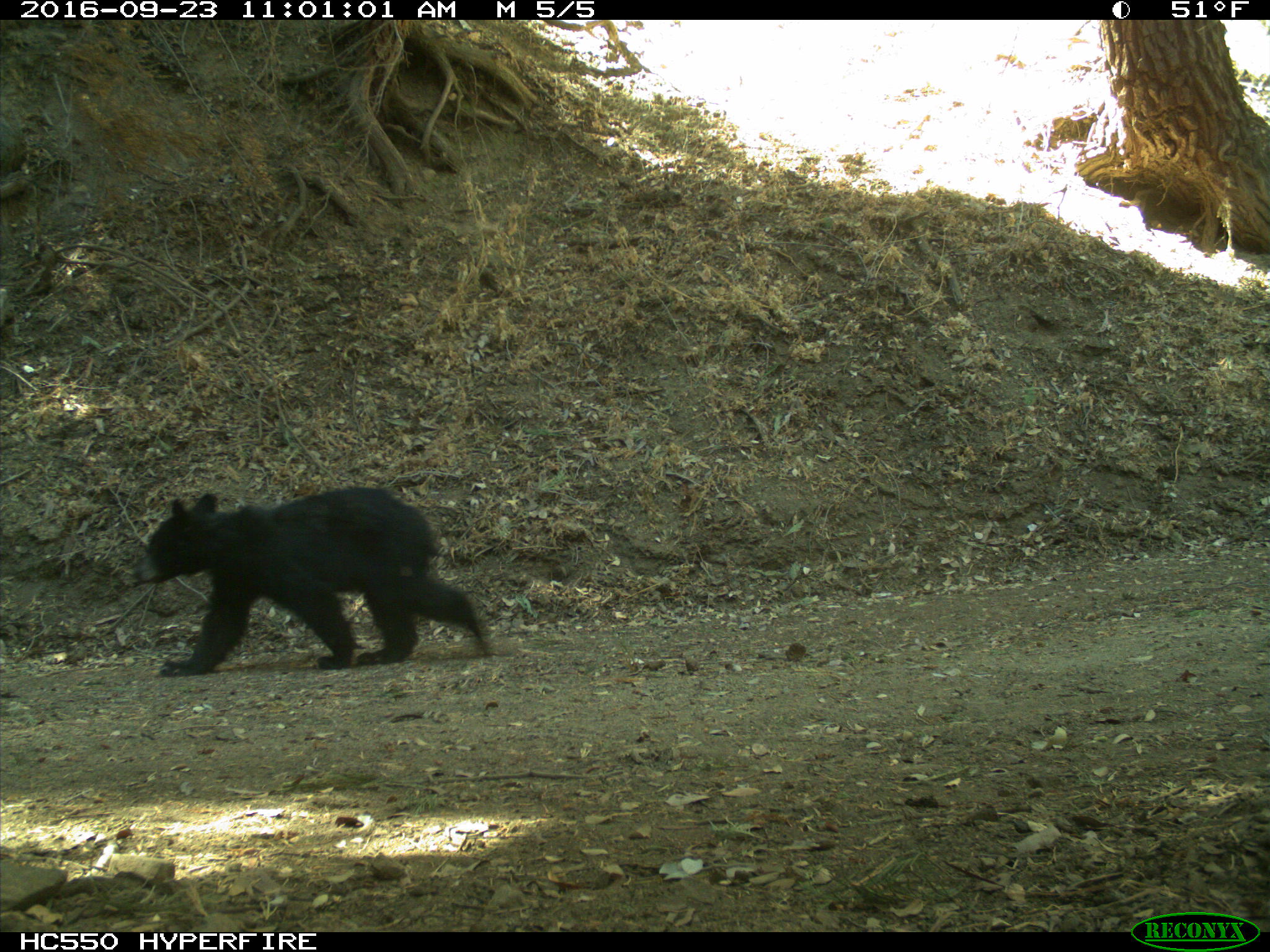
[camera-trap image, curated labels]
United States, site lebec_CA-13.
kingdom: Animalia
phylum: Chordata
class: Mammalia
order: Carnivora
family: Ursidae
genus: Ursus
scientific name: Ursus americanus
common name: american black bear